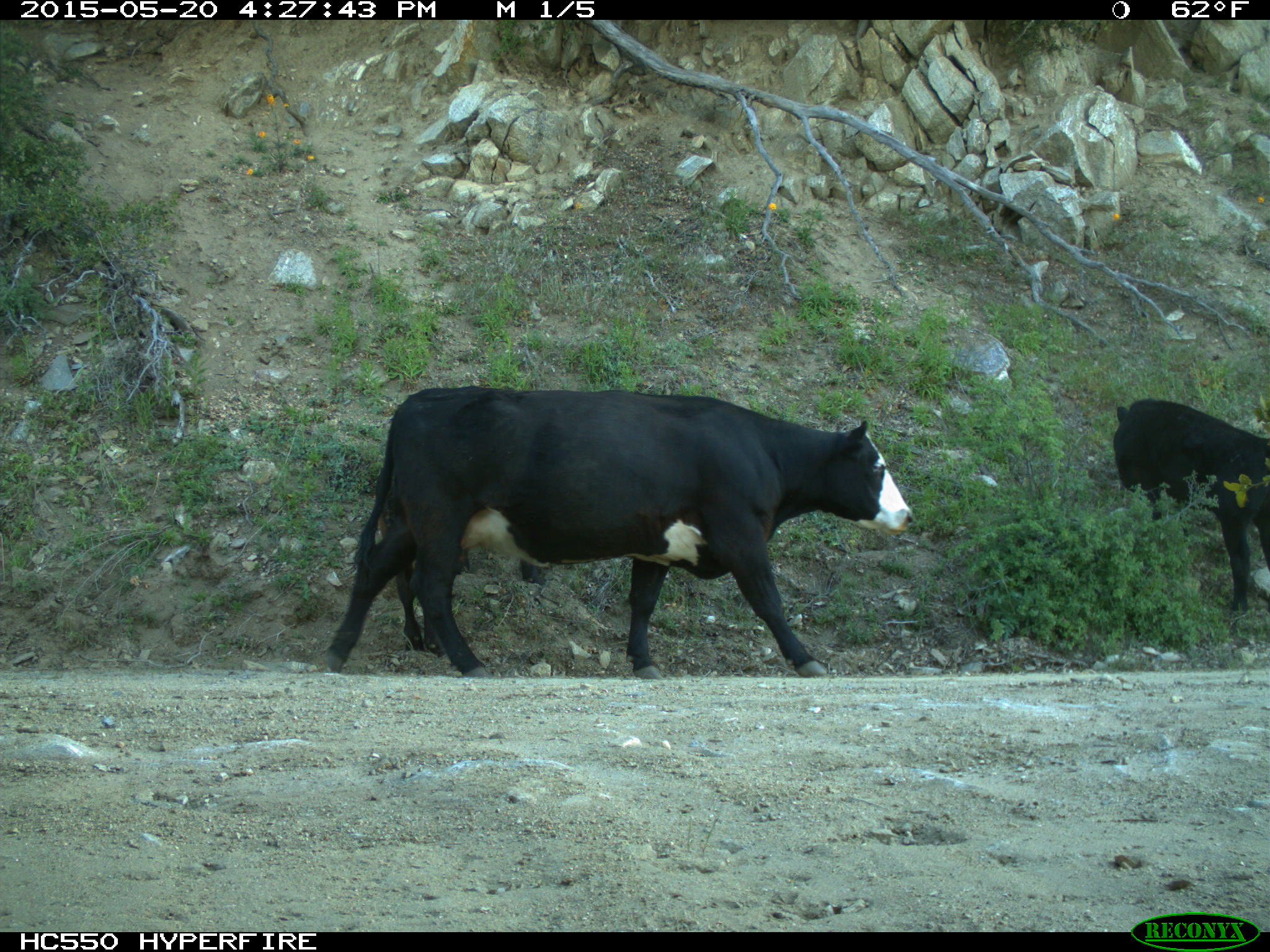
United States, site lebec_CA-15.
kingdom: Animalia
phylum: Chordata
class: Mammalia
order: Artiodactyla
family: Bovidae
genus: Bos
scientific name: Bos taurus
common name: domestic cow